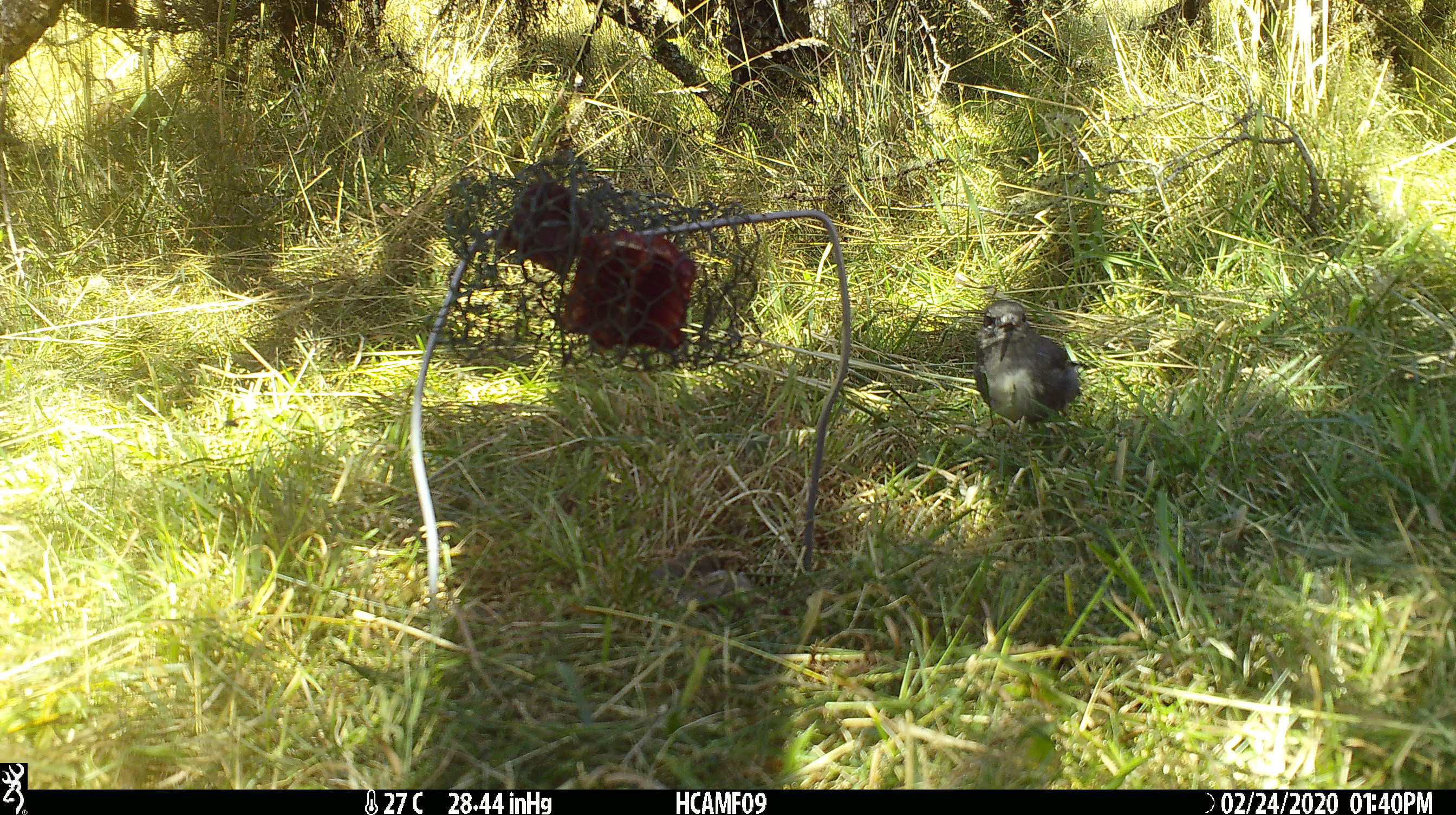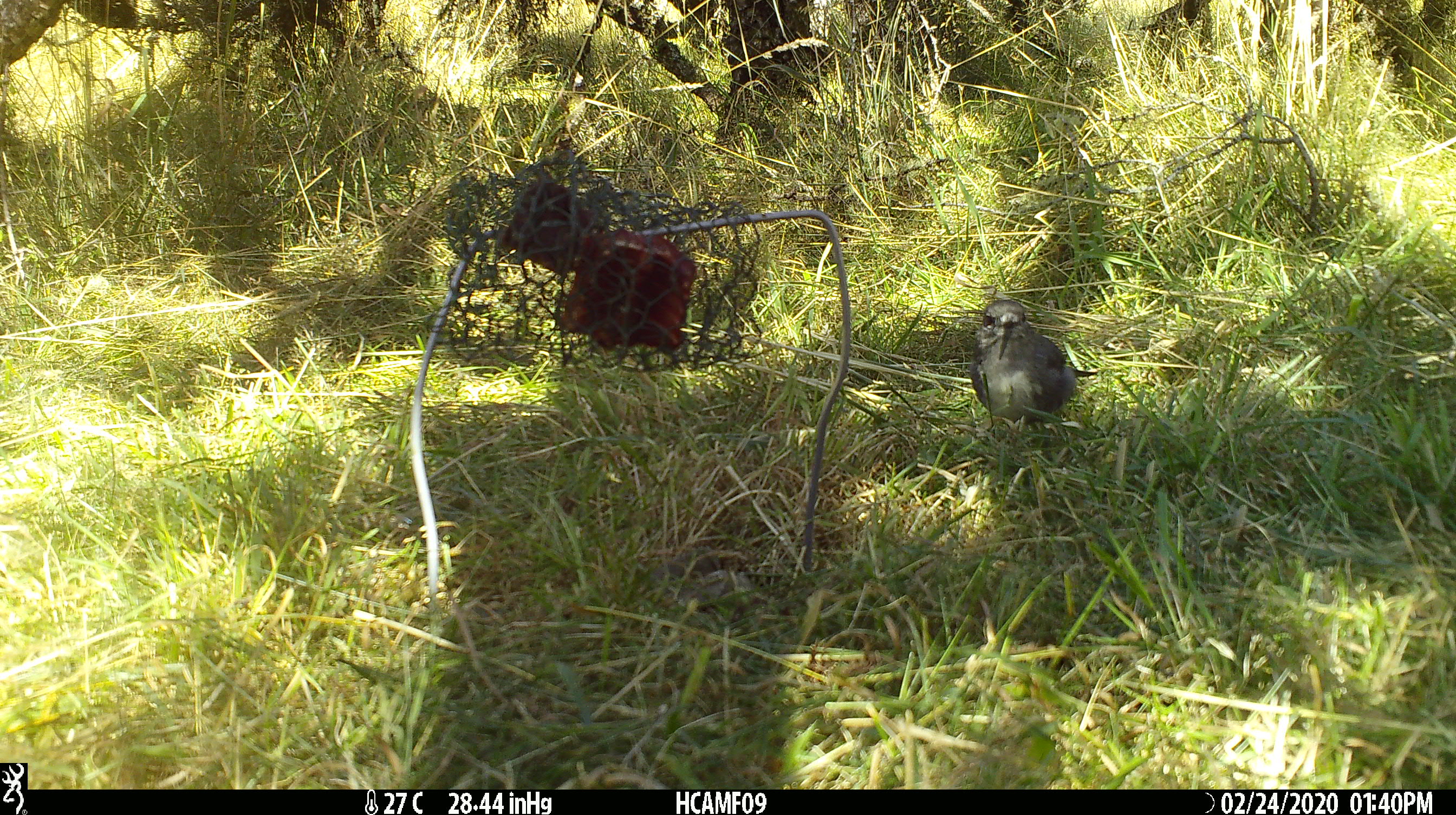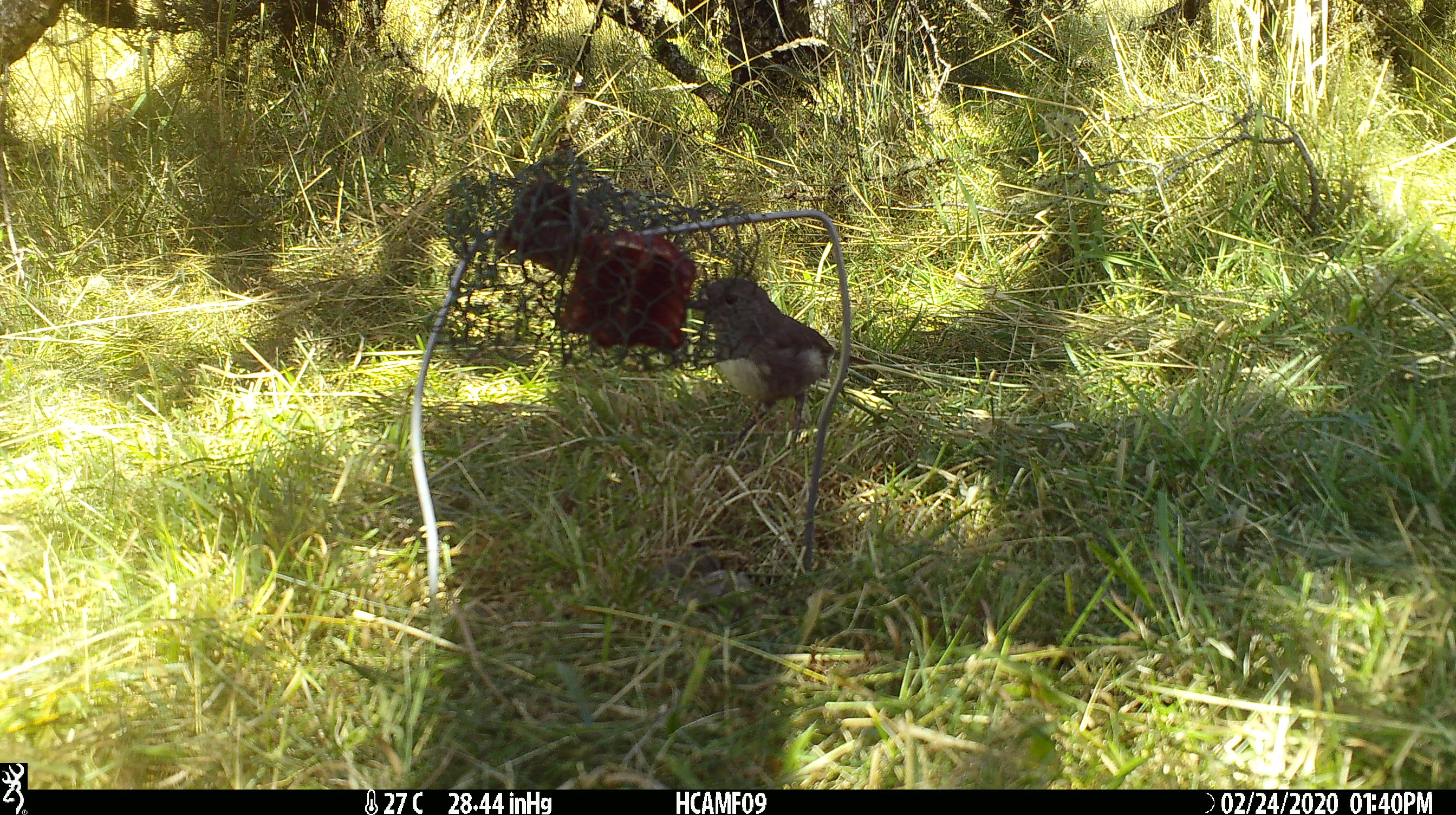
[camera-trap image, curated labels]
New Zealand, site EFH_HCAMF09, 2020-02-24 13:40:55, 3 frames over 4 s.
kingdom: Animalia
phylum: Chordata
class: Aves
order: Passeriformes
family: Petroicidae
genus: Petroica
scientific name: Petroica australis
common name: new zealand robin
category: robin